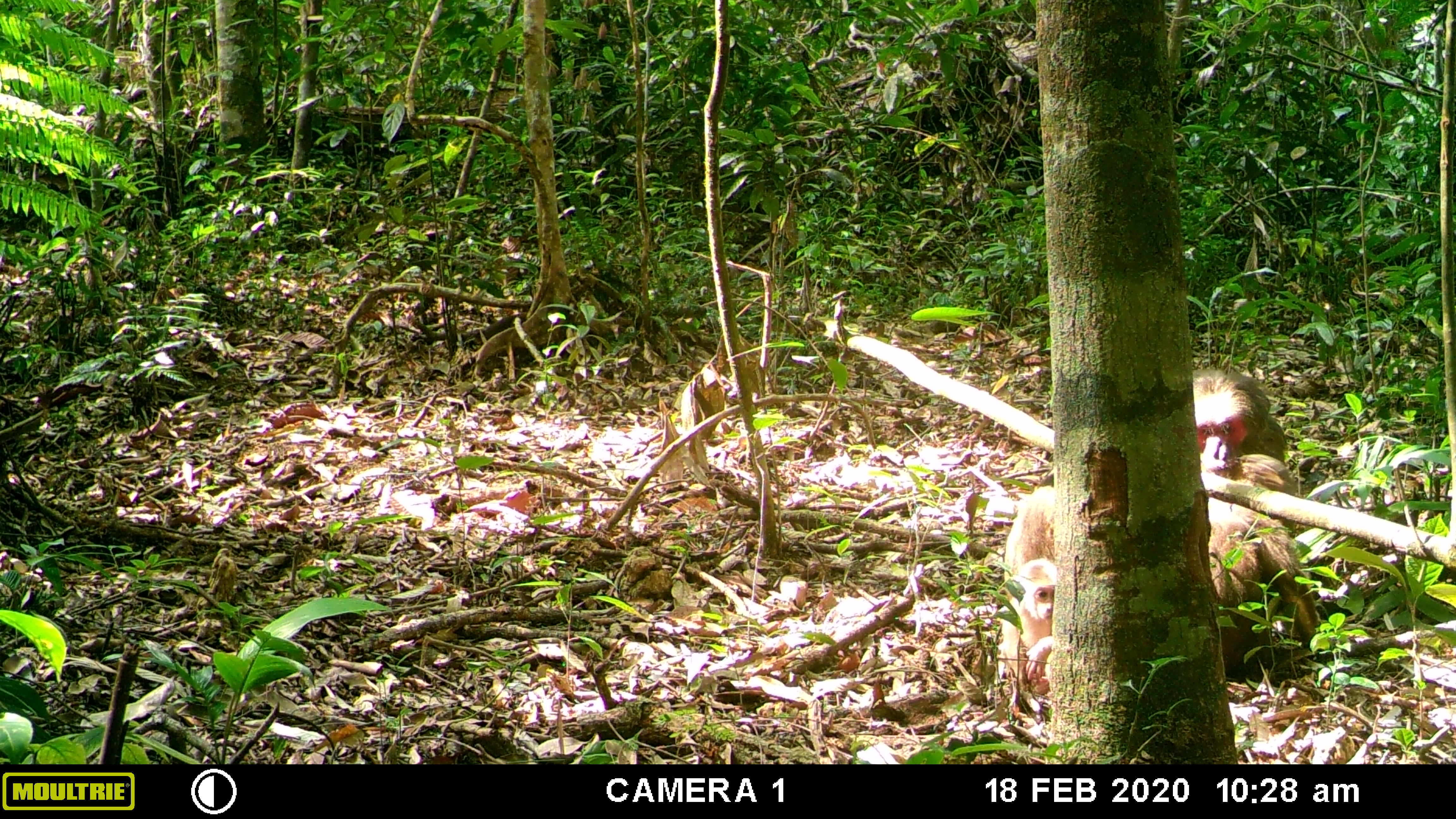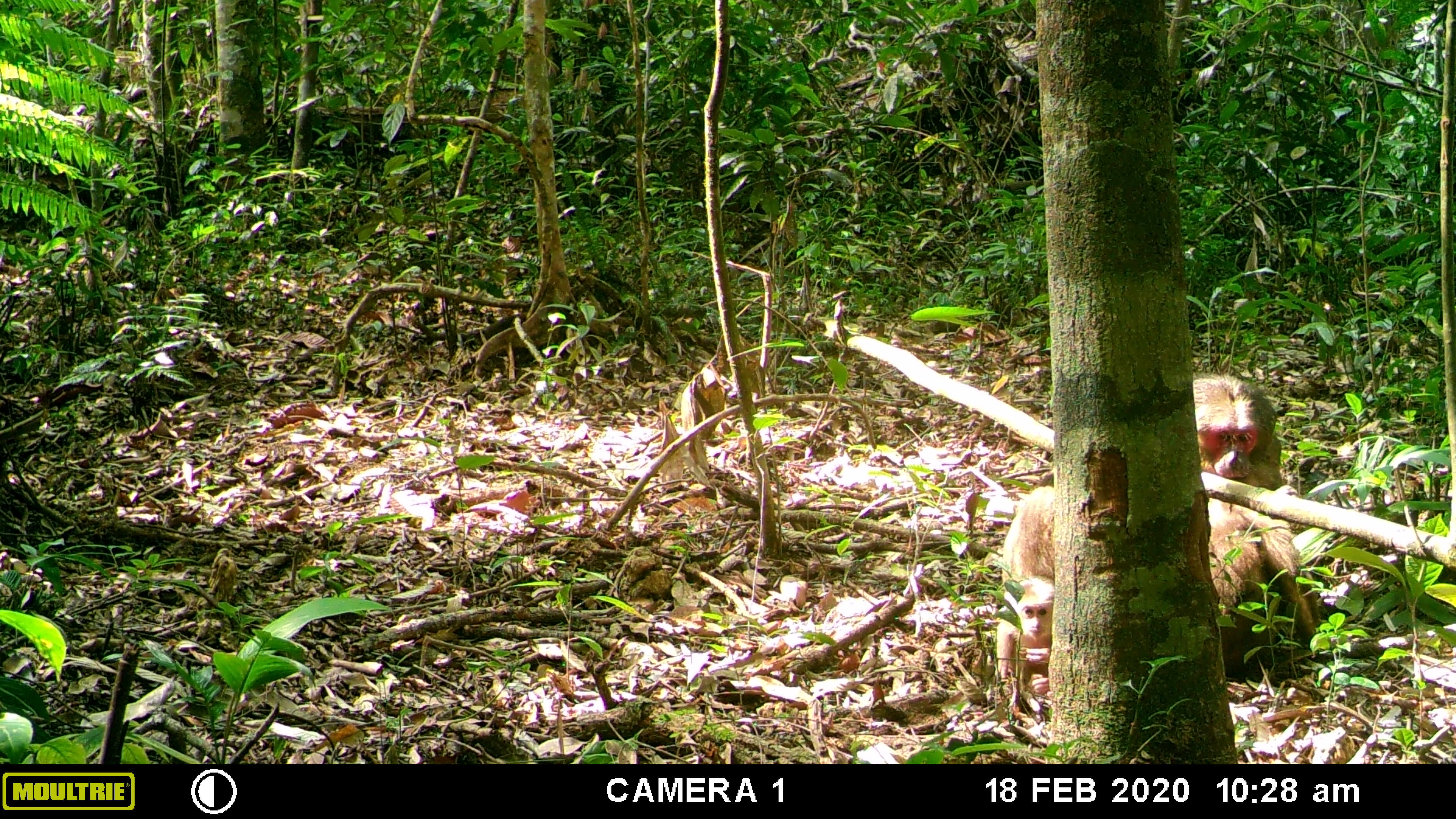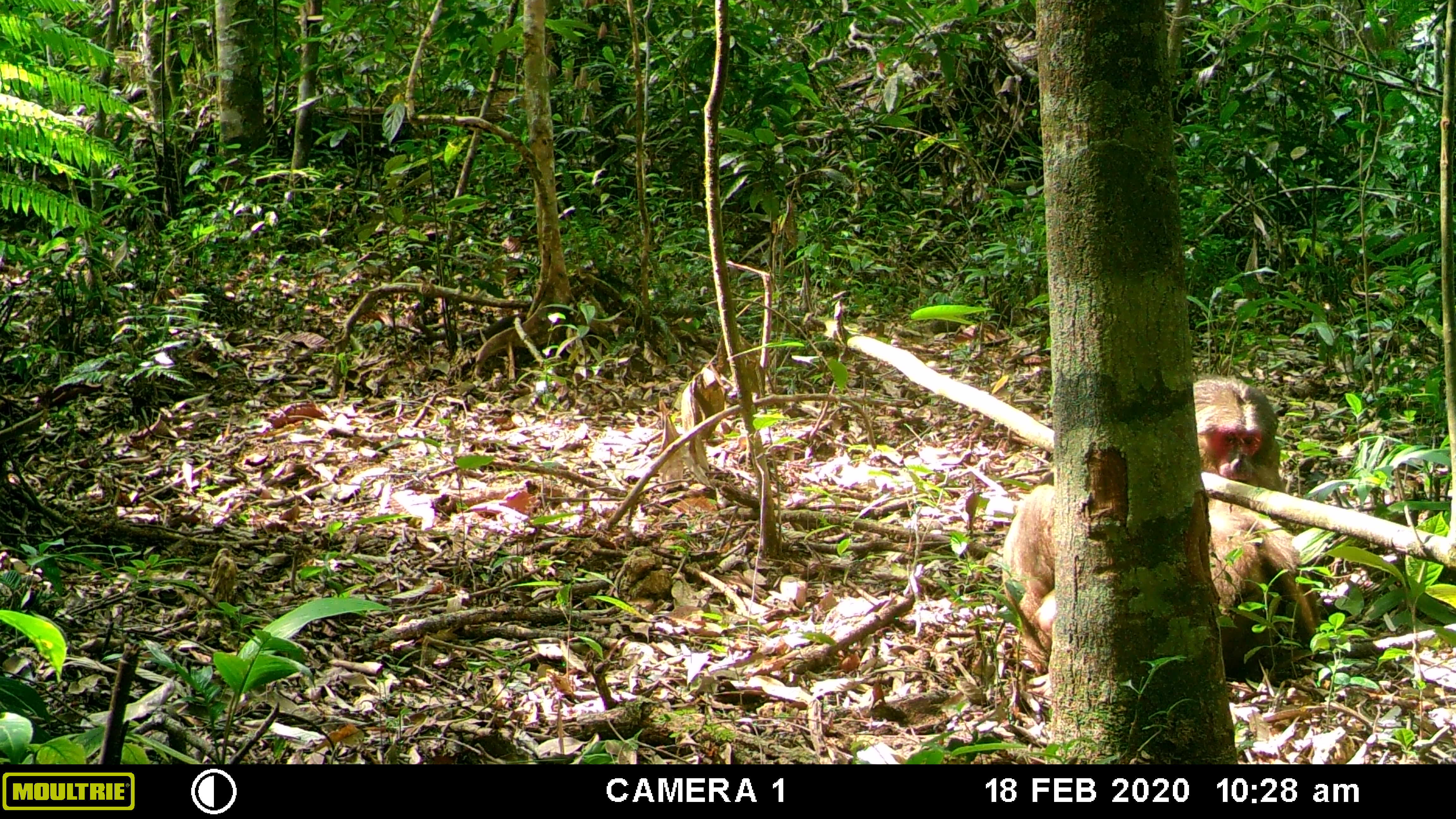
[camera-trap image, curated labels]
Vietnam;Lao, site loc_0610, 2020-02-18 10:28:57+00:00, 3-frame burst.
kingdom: Animalia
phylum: Chordata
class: Mammalia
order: Primates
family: Cercopithecidae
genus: Macaca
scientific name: Macaca arctoides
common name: stump-tailed macaque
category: stump tailed macaque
Stump tailed macaque (stump-tailed macaque) (Macaca arctoides). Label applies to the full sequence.